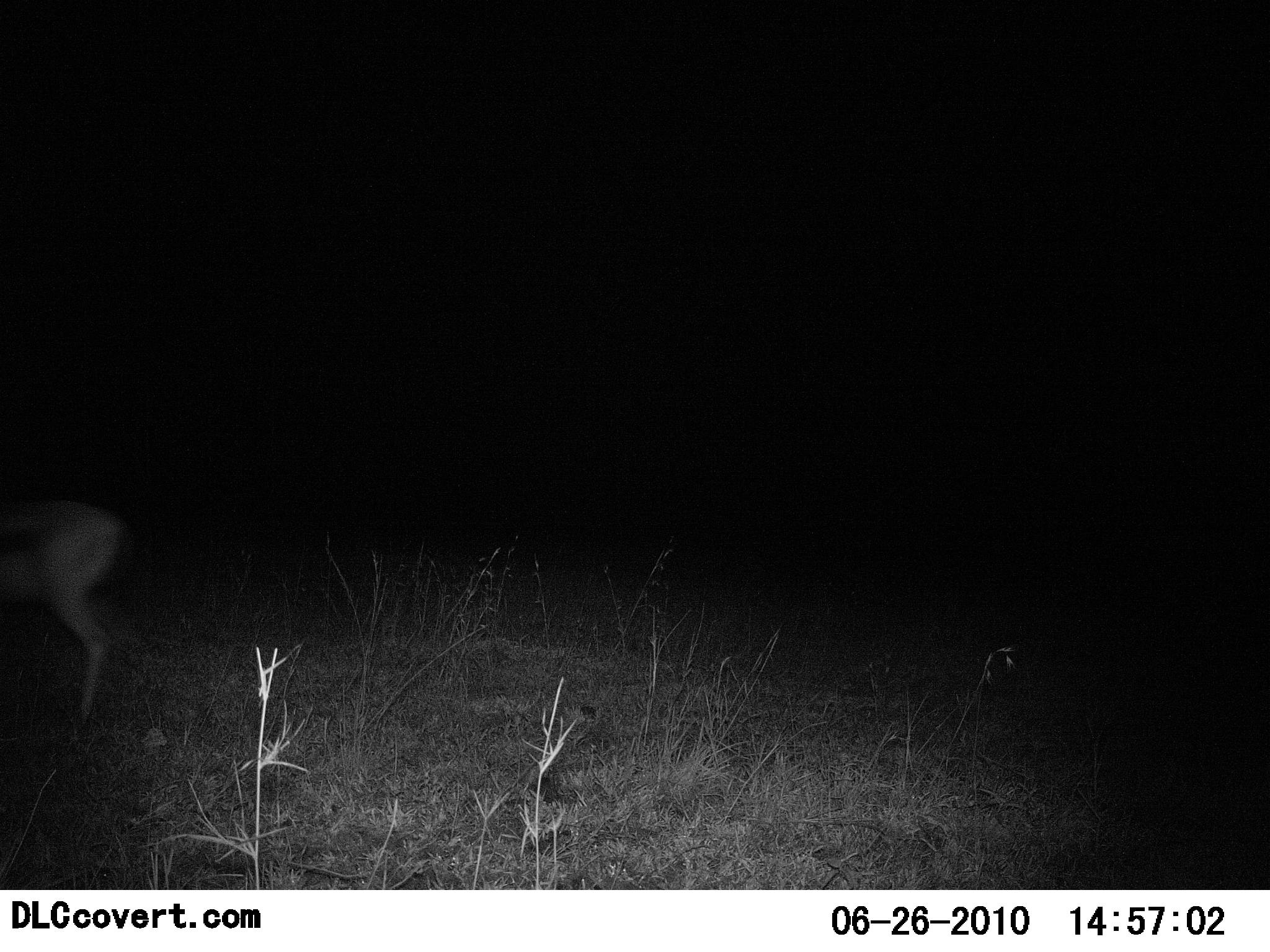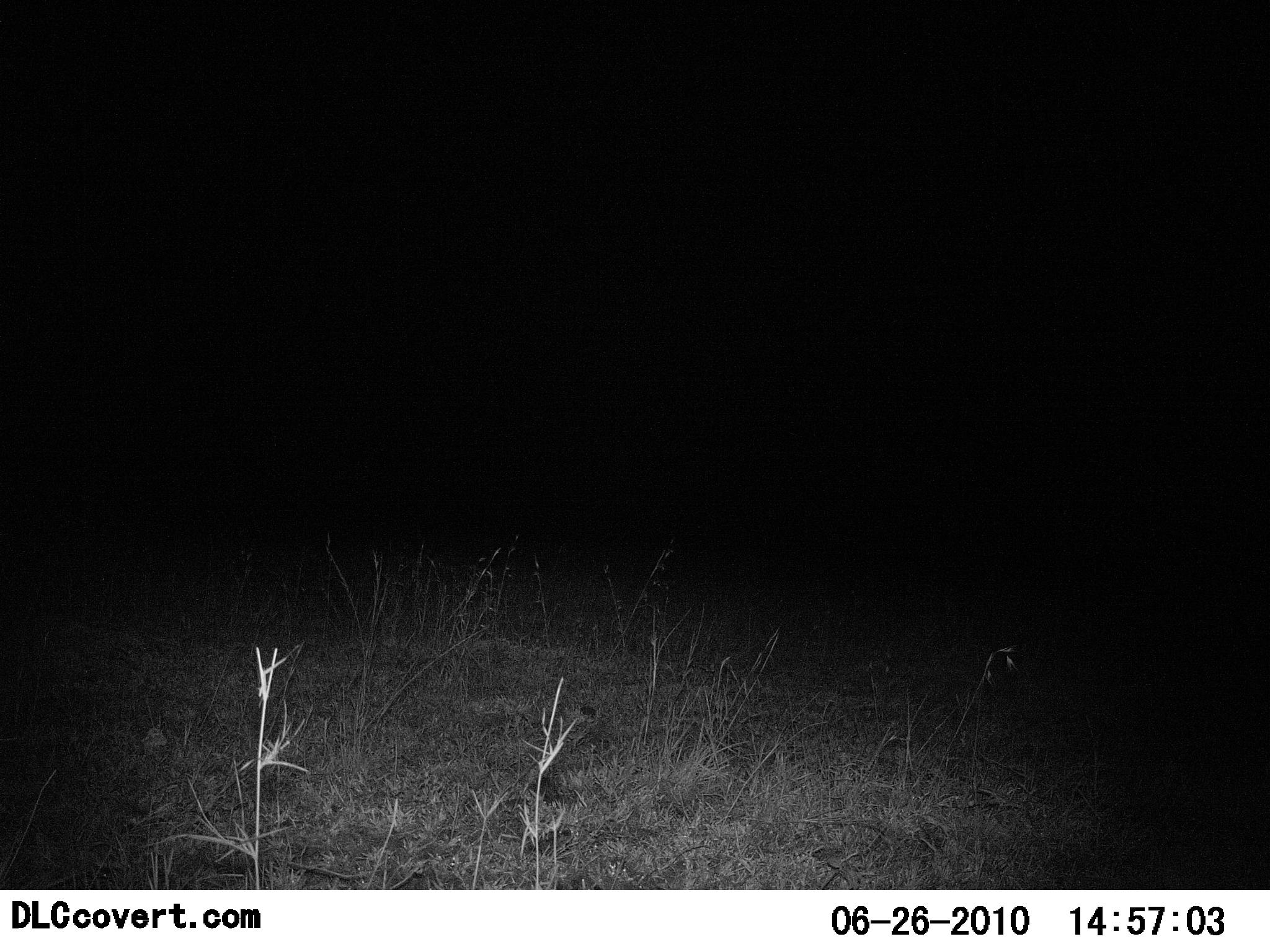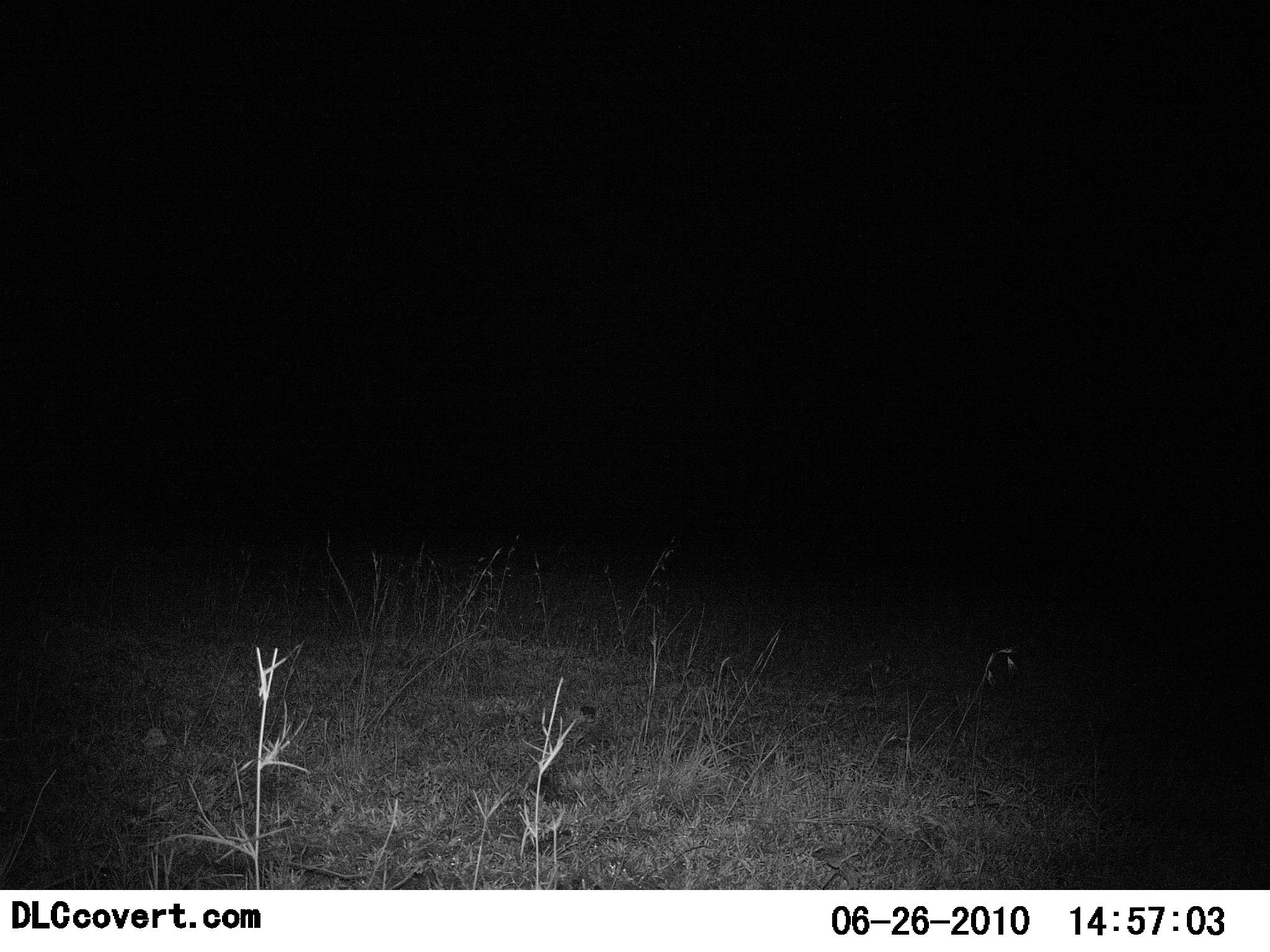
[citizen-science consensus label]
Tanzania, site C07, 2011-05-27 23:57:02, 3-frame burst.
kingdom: Animalia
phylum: Chordata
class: Mammalia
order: Artiodactyla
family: Bovidae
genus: Eudorcas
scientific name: Eudorcas thomsonii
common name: thomson's gazelle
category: gazellethomsons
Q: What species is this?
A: Gazellethomsons (thomson's gazelle) (Eudorcas thomsonii).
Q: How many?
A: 1.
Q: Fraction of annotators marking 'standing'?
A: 17%.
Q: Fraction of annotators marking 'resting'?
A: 0%.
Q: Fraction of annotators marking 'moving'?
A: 83%.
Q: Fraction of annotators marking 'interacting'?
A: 0%.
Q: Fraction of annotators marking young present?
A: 0%.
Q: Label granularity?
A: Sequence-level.